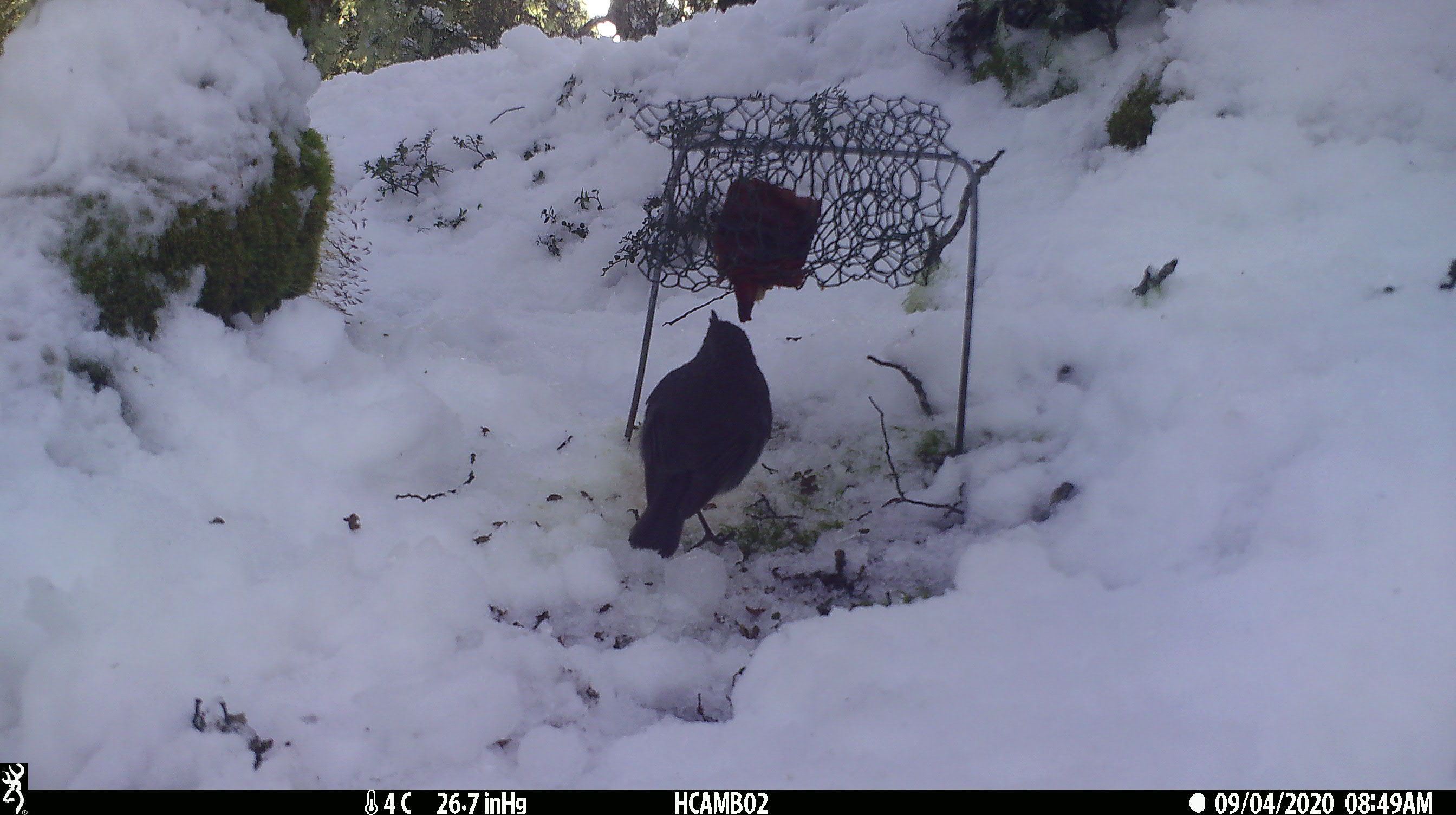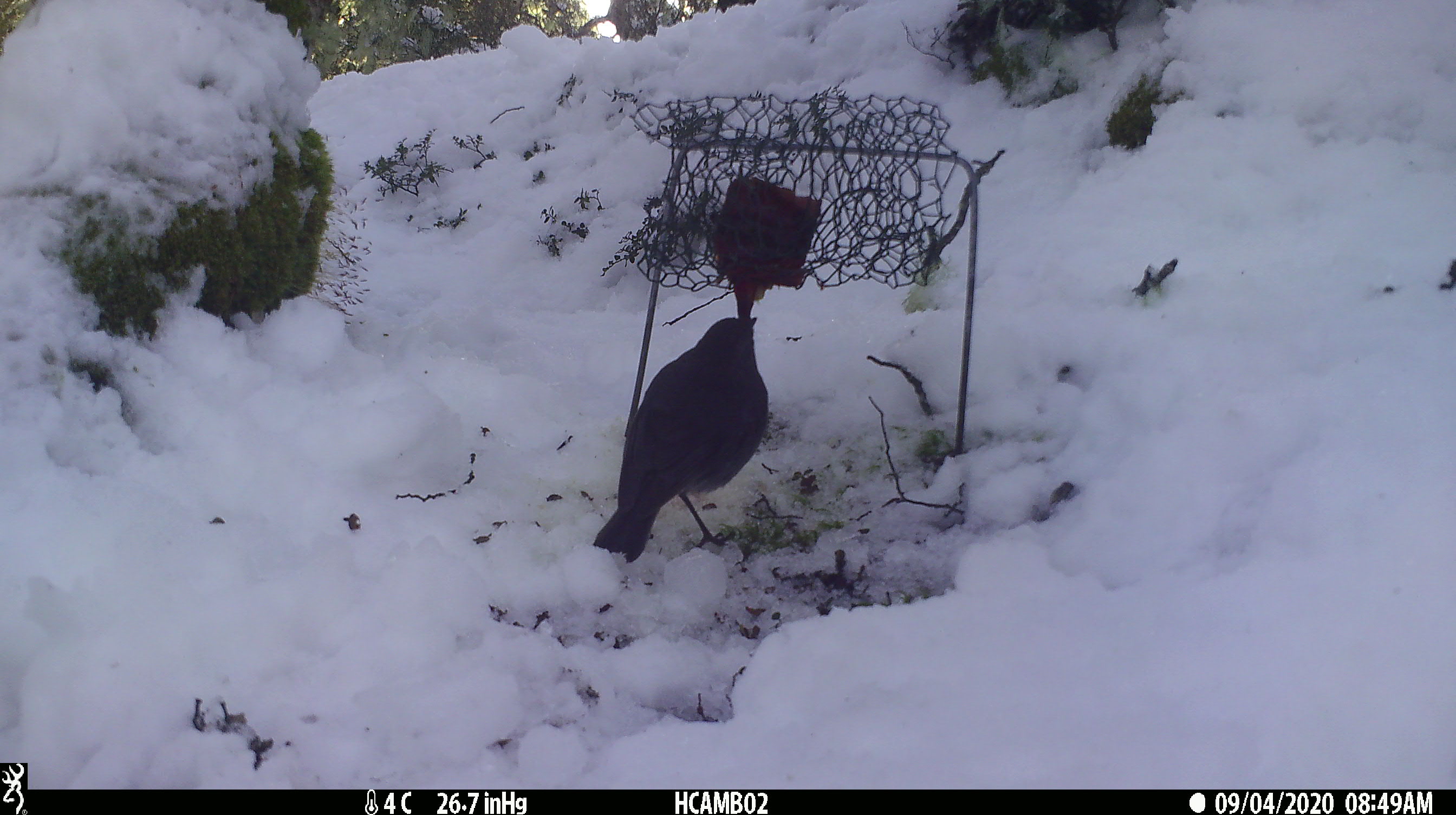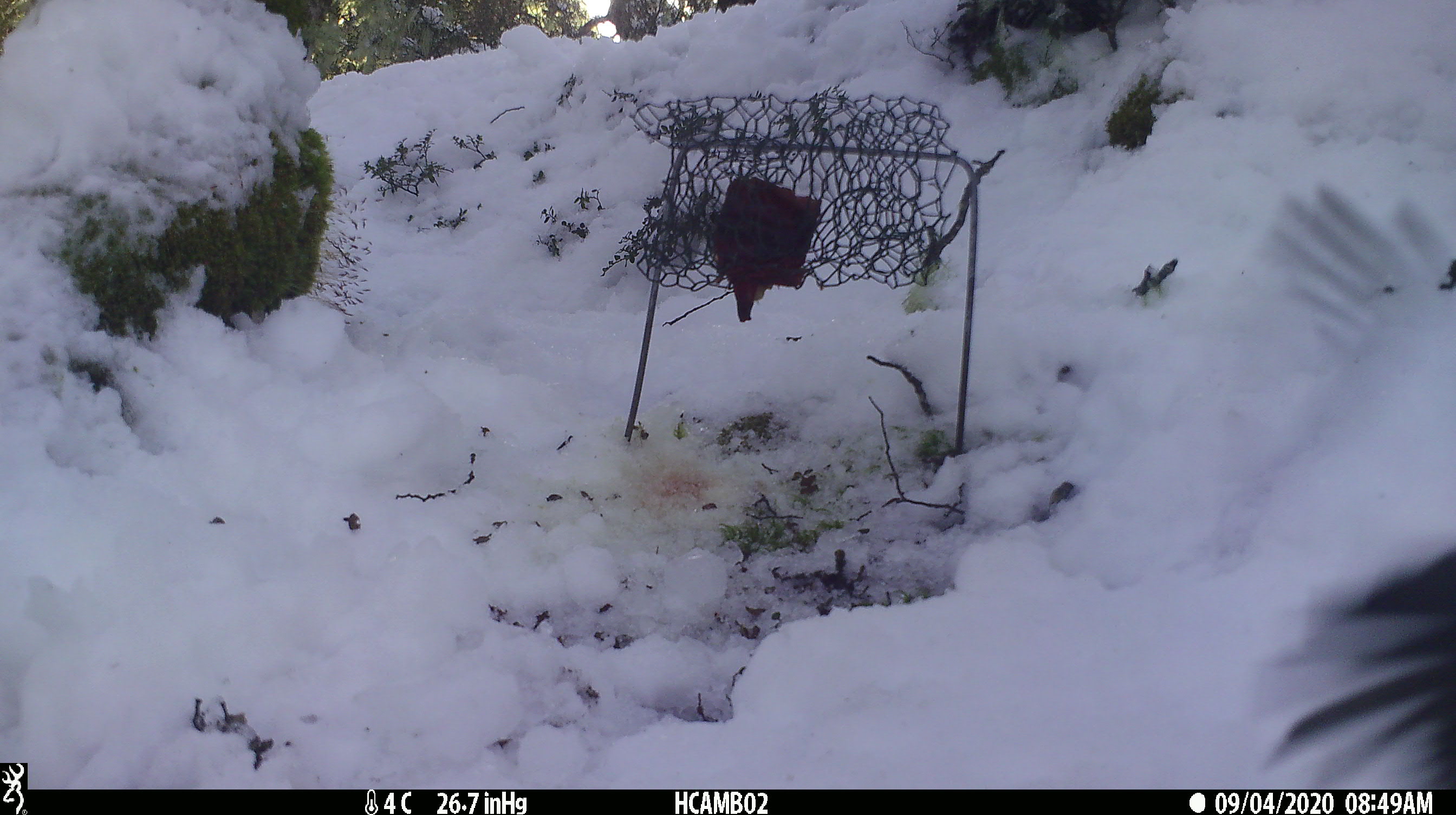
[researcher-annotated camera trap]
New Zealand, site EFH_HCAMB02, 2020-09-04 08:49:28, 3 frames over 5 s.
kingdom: Animalia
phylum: Chordata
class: Aves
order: Passeriformes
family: Petroicidae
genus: Petroica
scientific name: Petroica australis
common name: new zealand robin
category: robin